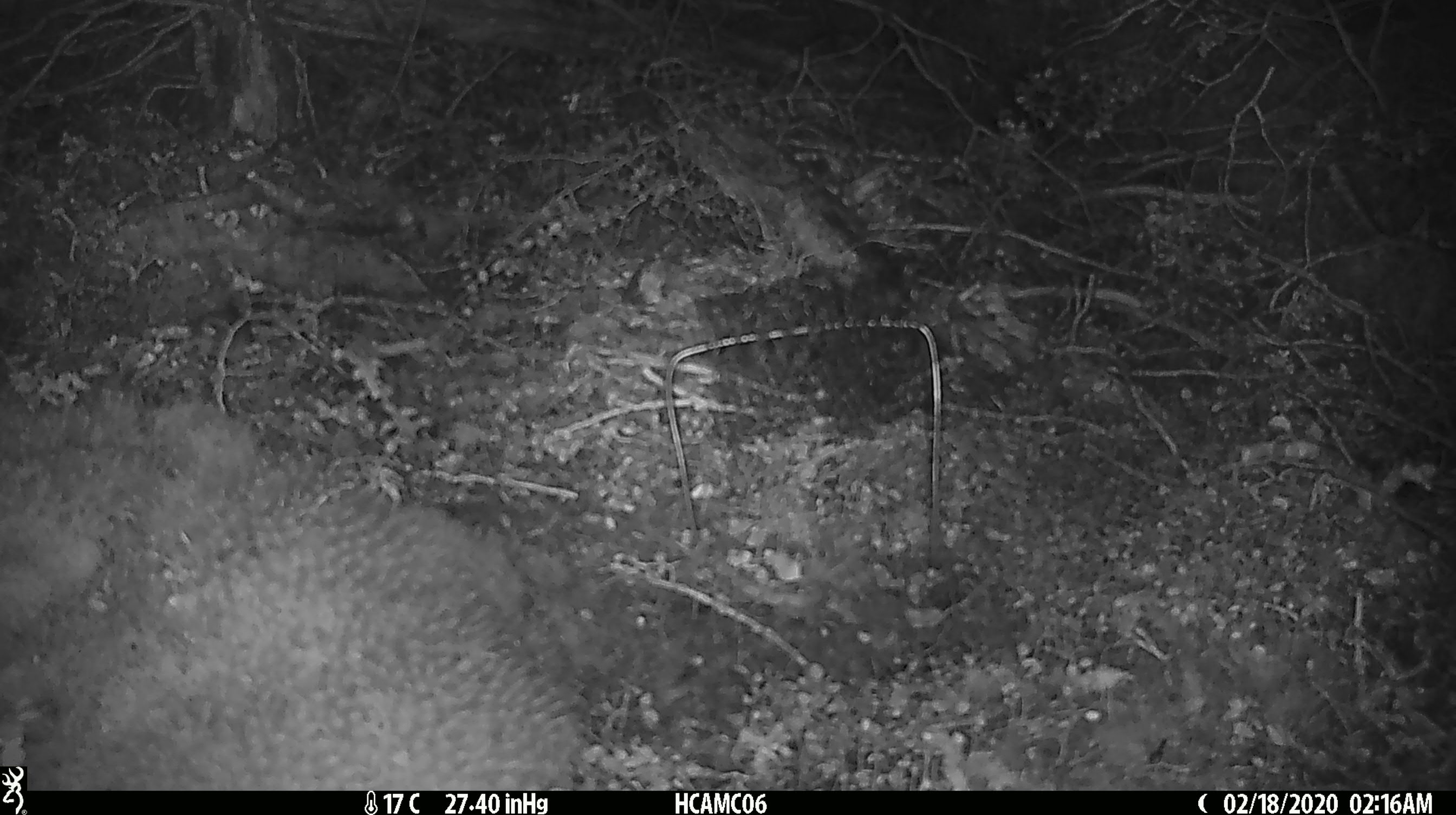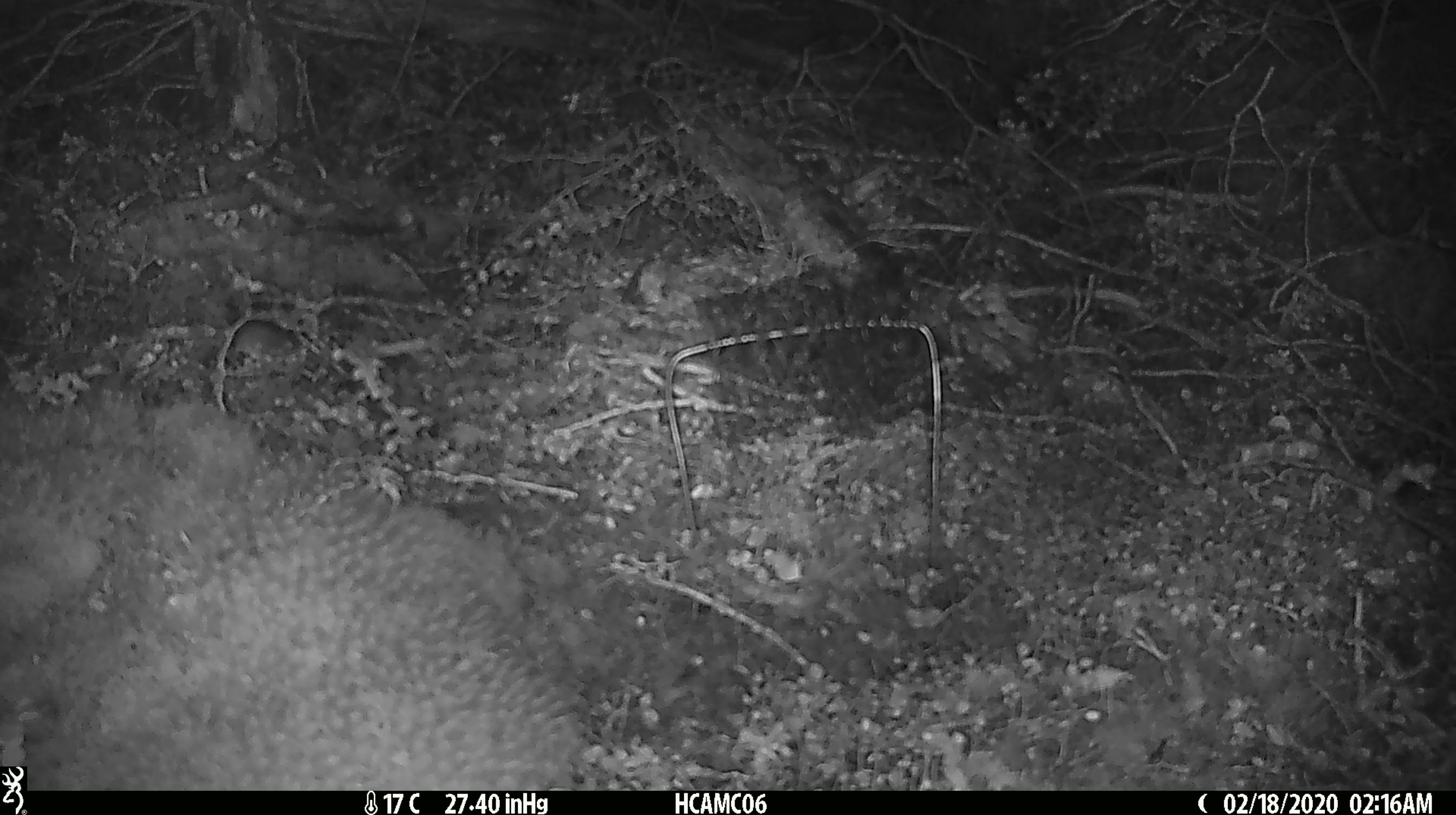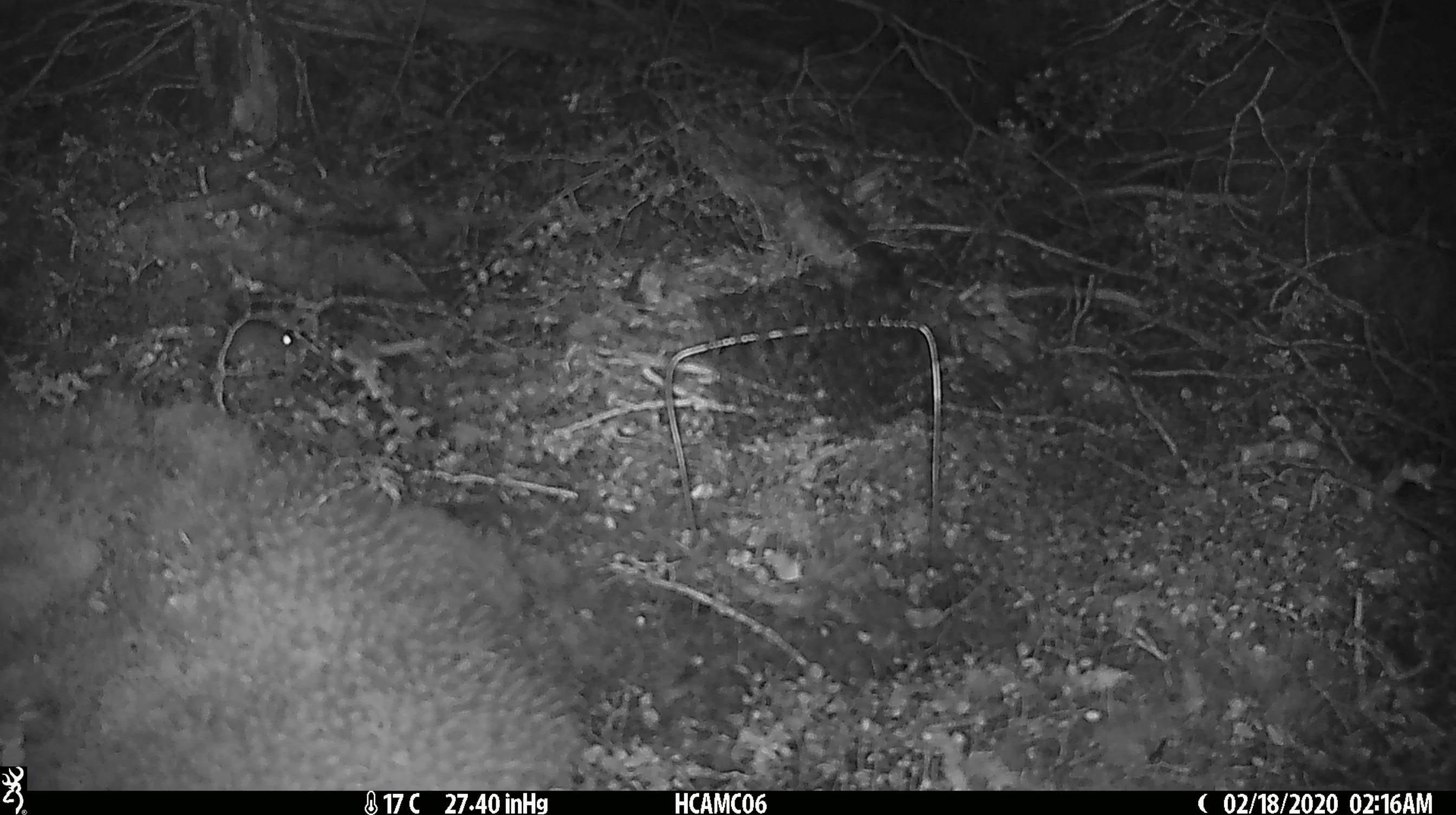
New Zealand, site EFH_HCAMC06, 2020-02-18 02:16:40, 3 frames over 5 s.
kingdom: Animalia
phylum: Chordata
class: Mammalia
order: Rodentia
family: Muridae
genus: Mus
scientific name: Mus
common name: mouse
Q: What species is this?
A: Mouse (Mus).